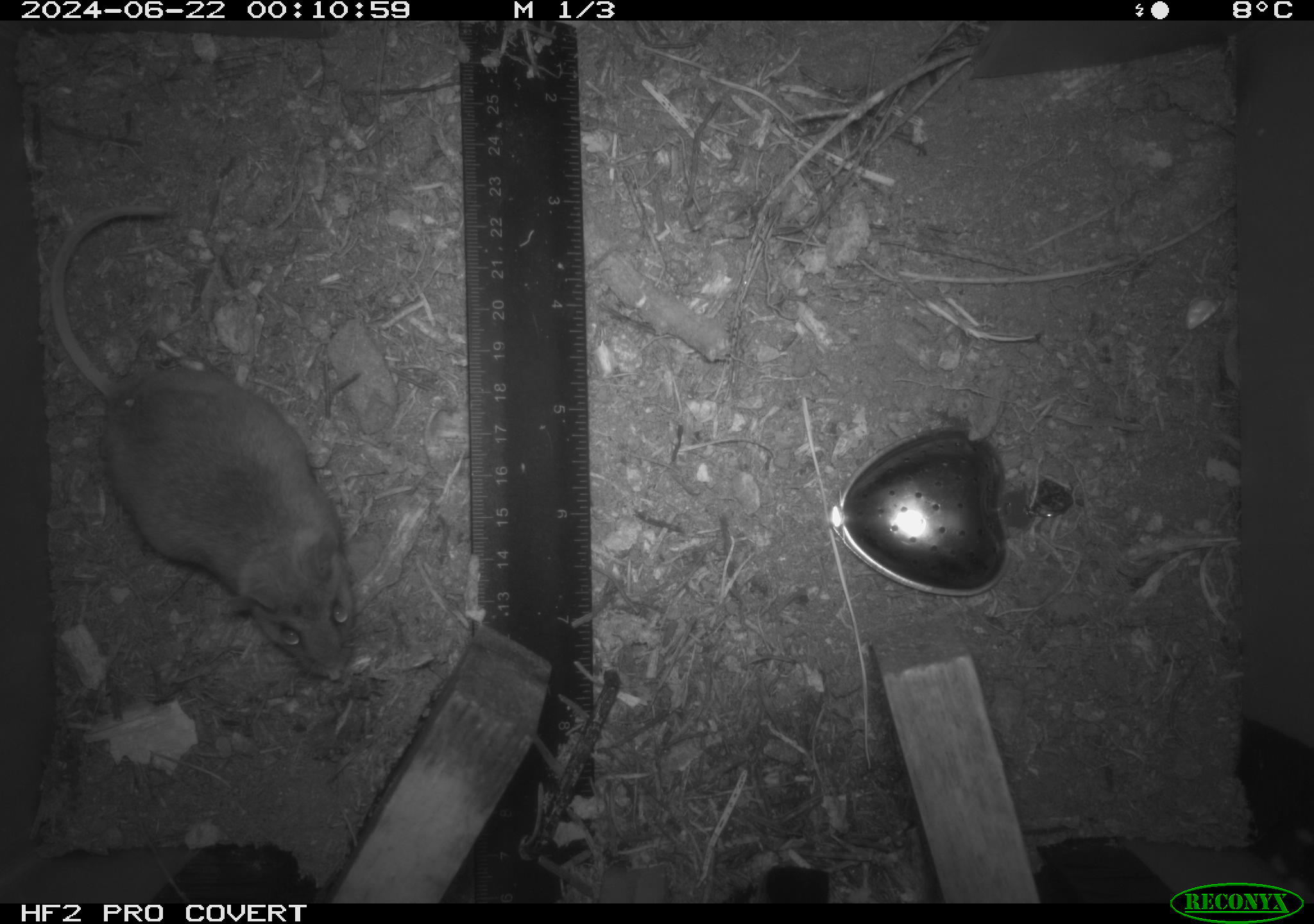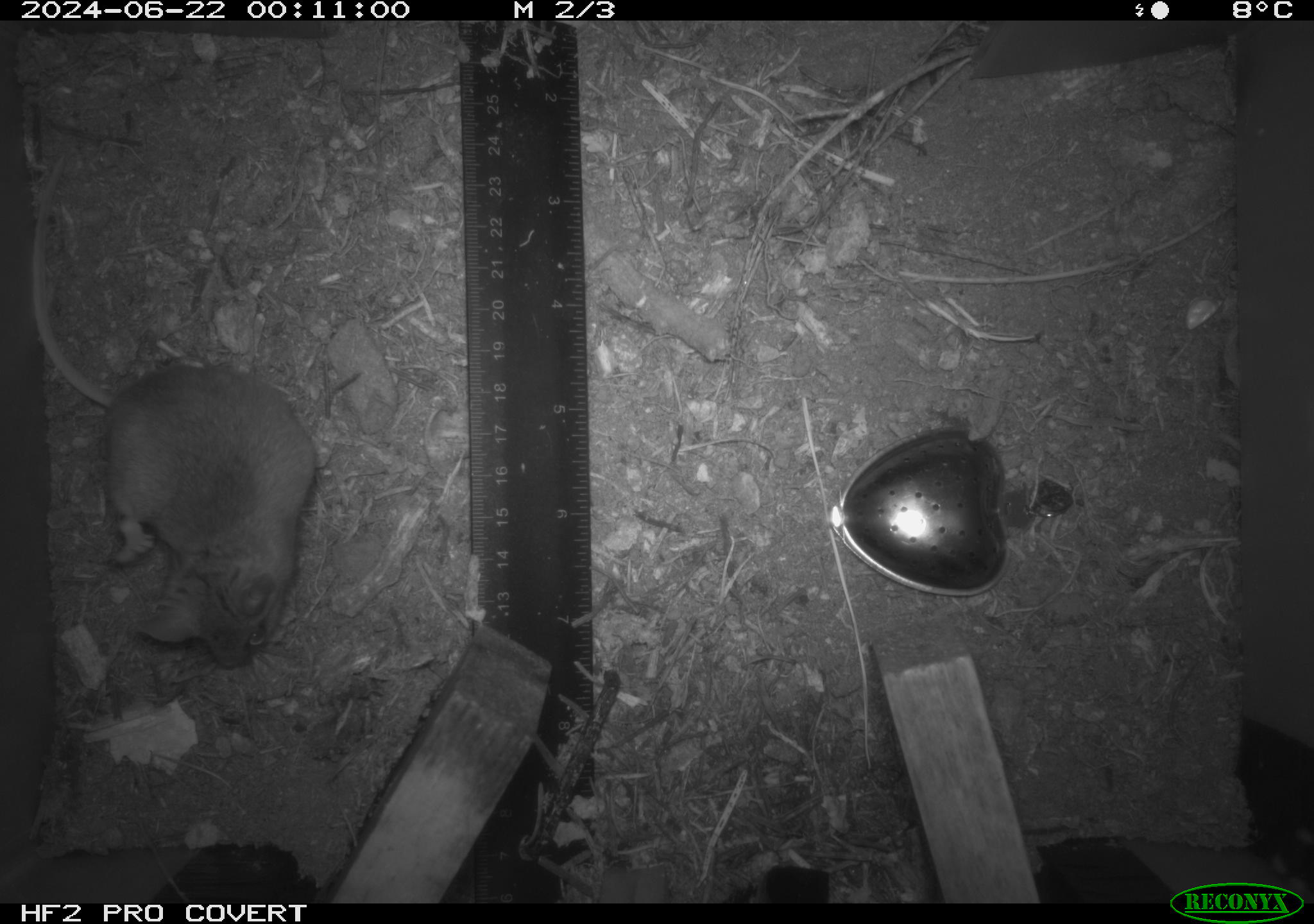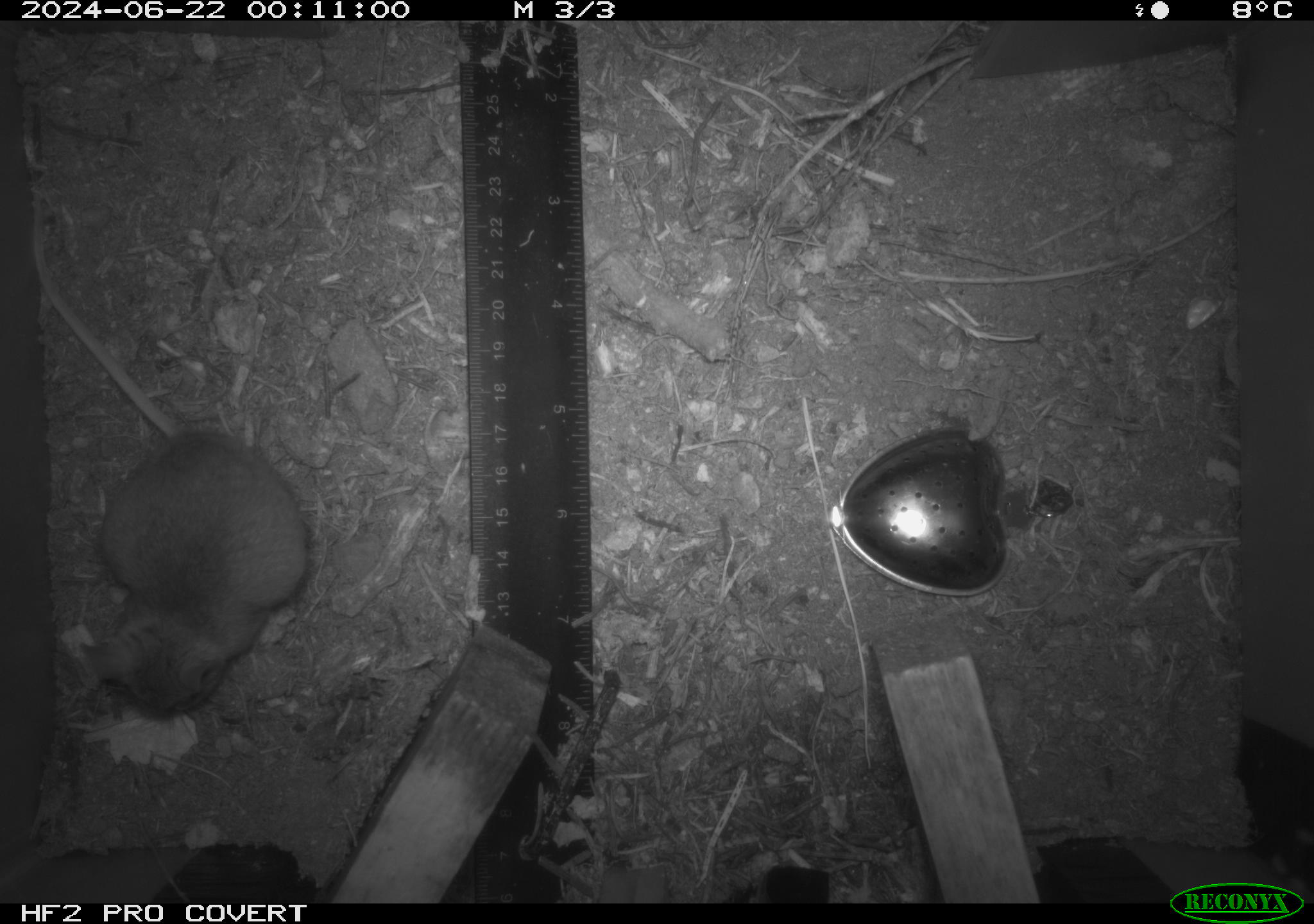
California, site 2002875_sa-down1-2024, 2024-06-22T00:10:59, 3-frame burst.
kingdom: Animalia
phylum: Chordata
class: Mammalia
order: Rodentia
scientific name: Rodentia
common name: rodent